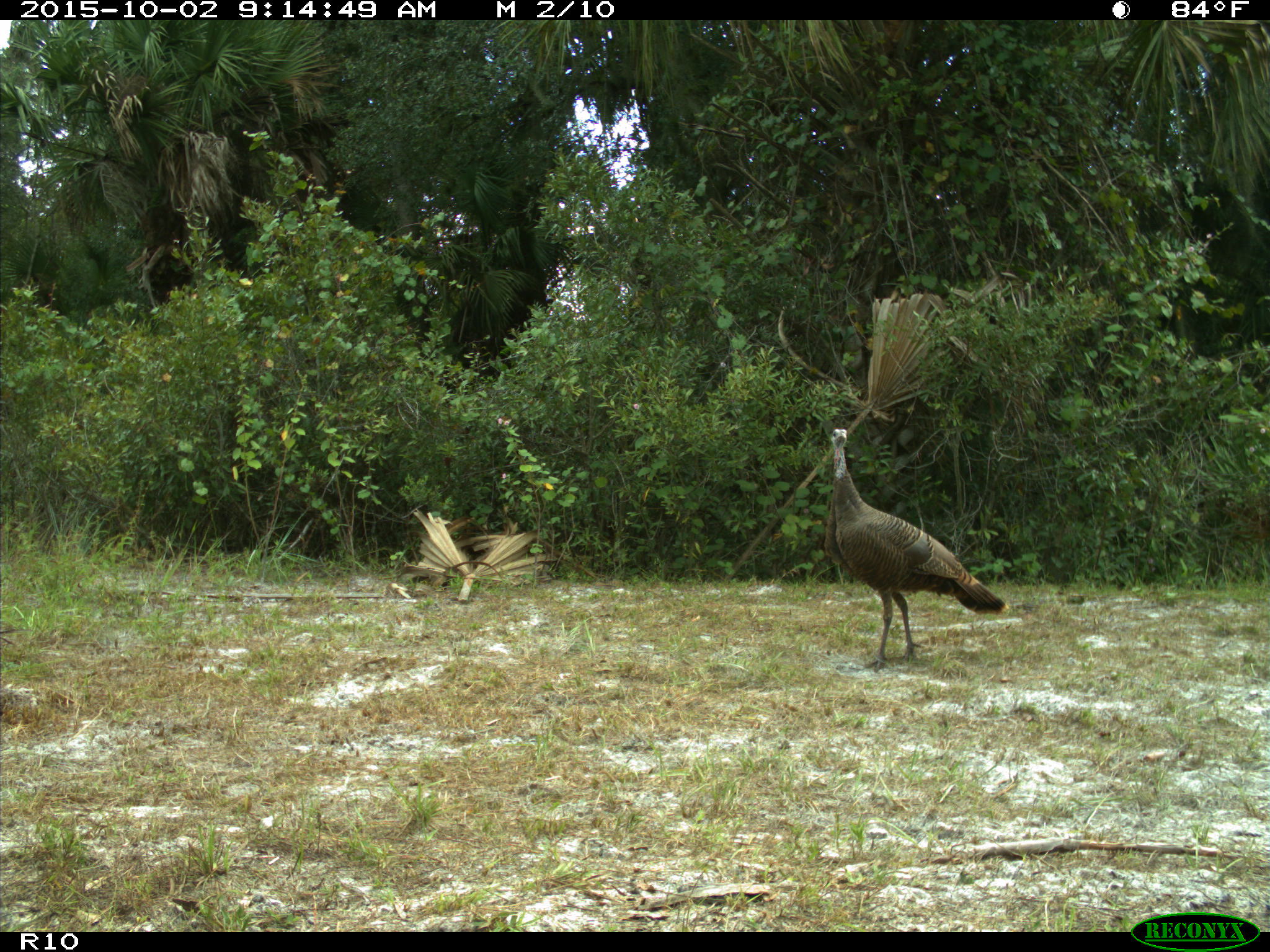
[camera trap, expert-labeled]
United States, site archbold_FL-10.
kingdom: Animalia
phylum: Chordata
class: Aves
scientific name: Aves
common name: birds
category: unidentified bird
Unidentified bird (birds) (Aves).